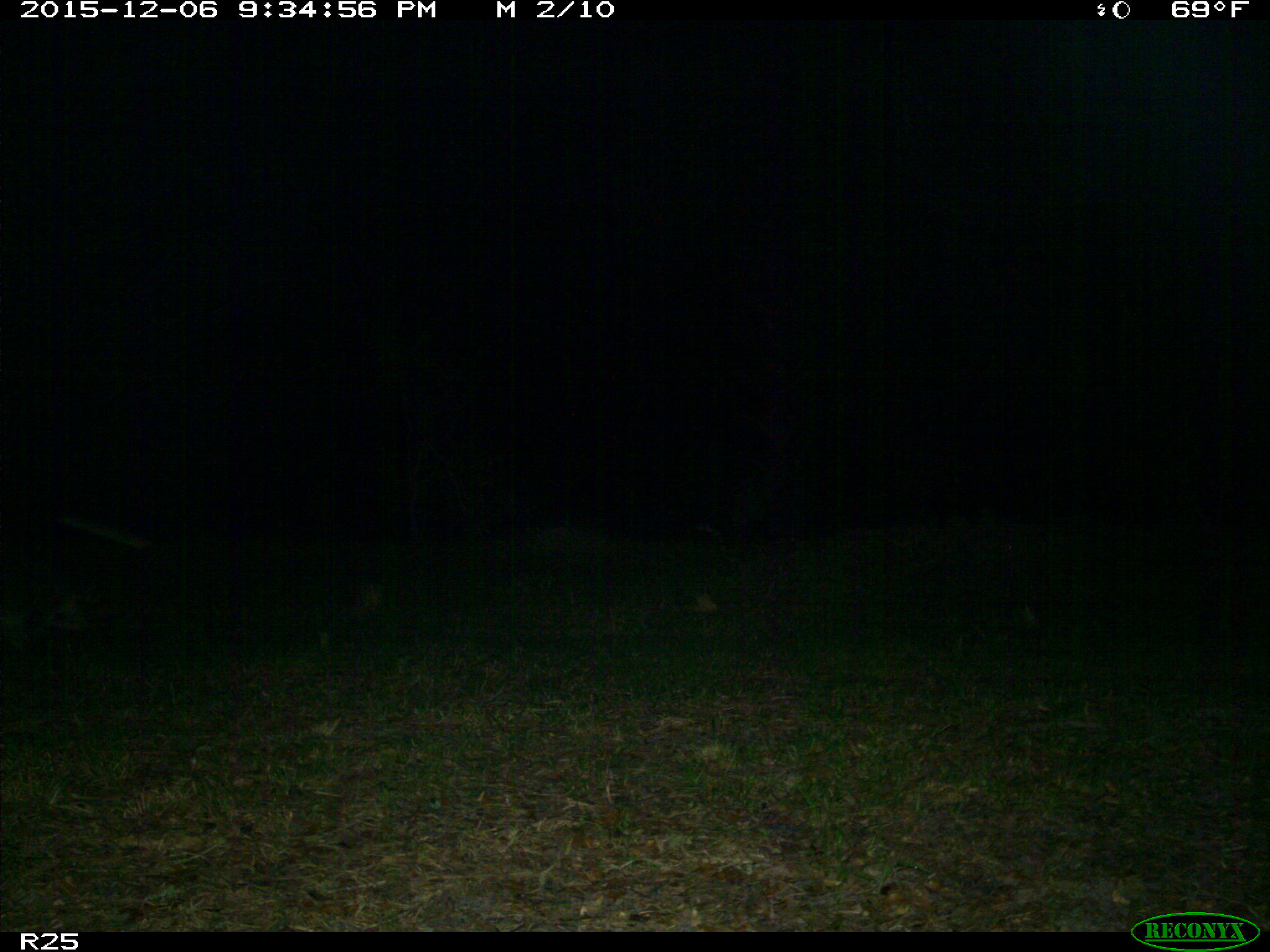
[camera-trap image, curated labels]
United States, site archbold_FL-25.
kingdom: Animalia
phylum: Chordata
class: Mammalia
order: Carnivora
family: Procyonidae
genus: Procyon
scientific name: Procyon lotor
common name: common raccoon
Procyon lotor (common raccoon).